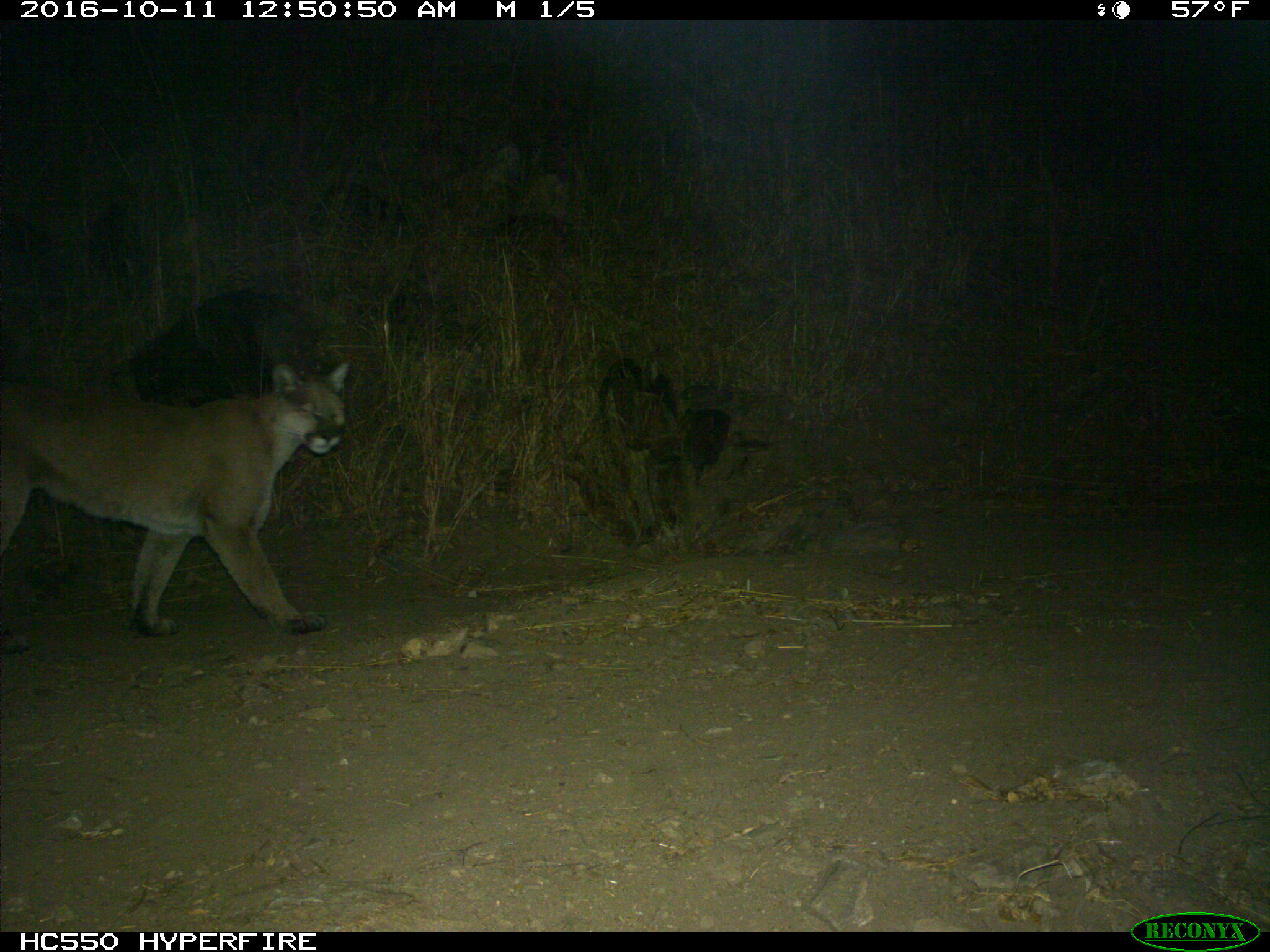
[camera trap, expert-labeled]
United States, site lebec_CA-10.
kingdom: Animalia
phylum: Chordata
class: Mammalia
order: Carnivora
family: Felidae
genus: Puma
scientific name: Puma concolor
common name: mountain lion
Puma concolor (mountain lion).